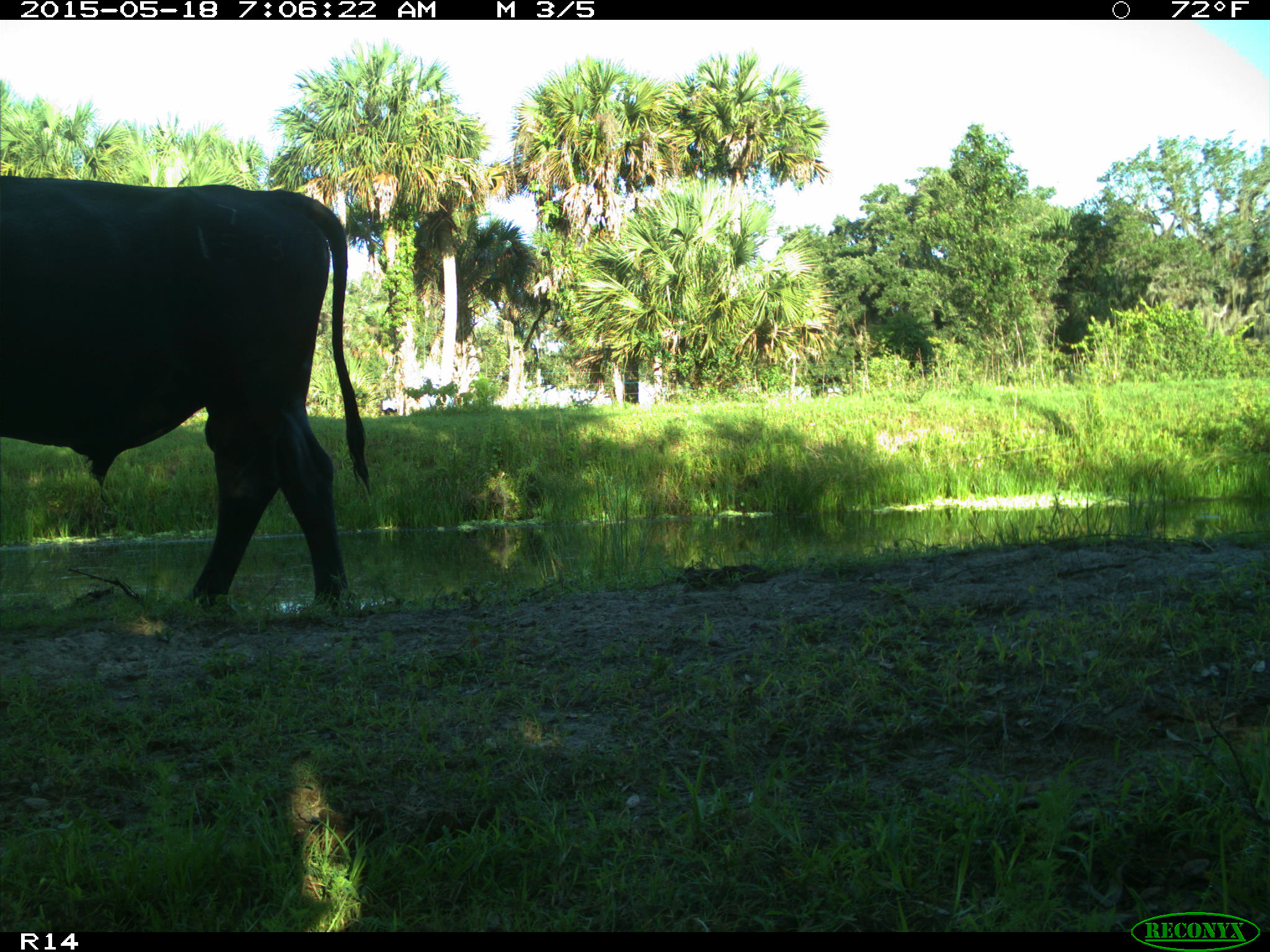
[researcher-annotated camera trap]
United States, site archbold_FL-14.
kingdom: Animalia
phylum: Chordata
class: Mammalia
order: Artiodactyla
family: Bovidae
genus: Bos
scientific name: Bos taurus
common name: domestic cow